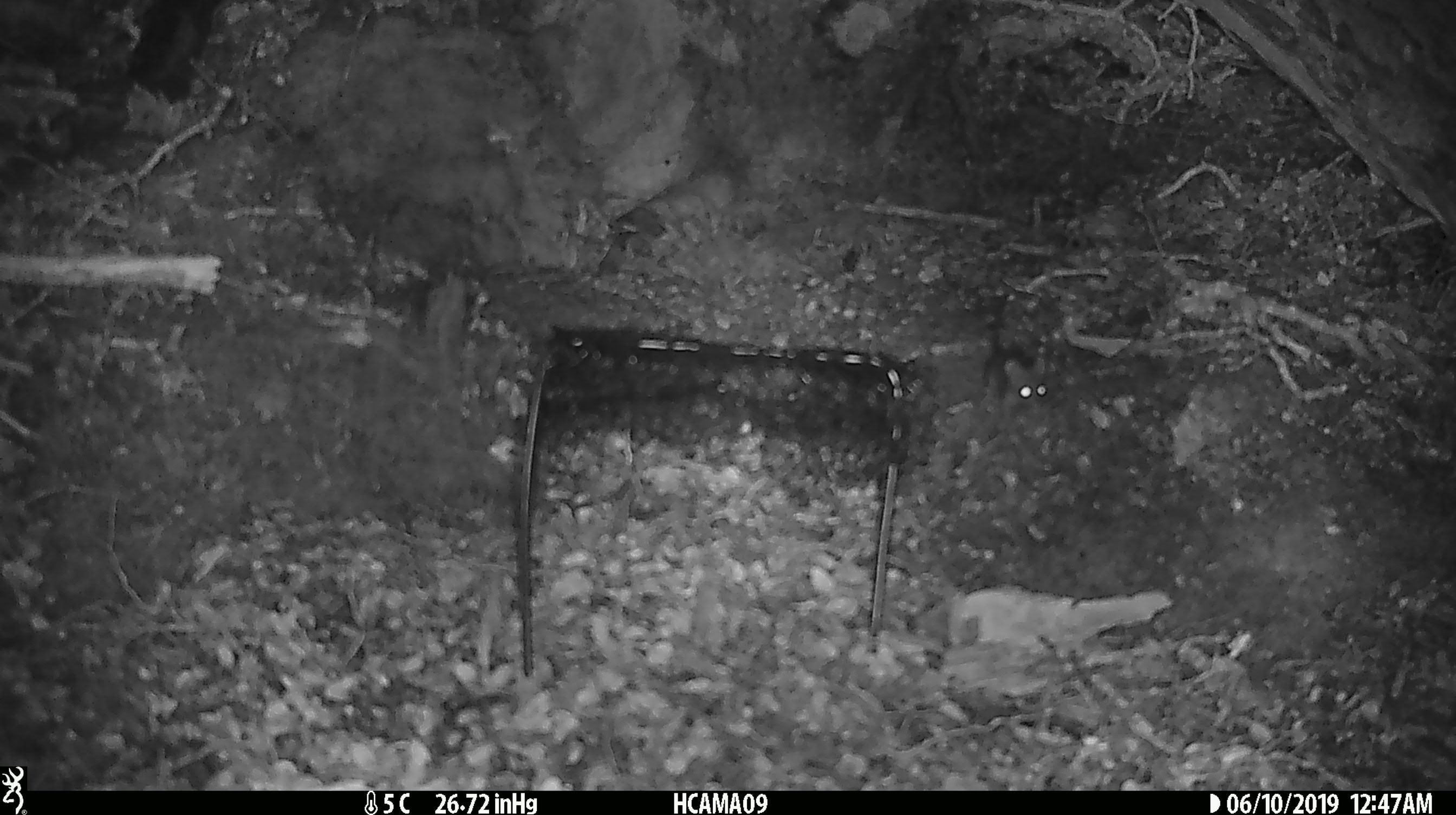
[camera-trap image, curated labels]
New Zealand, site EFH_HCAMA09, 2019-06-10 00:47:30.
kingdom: Animalia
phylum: Chordata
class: Mammalia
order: Rodentia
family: Muridae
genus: Rattus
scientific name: Rattus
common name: rat